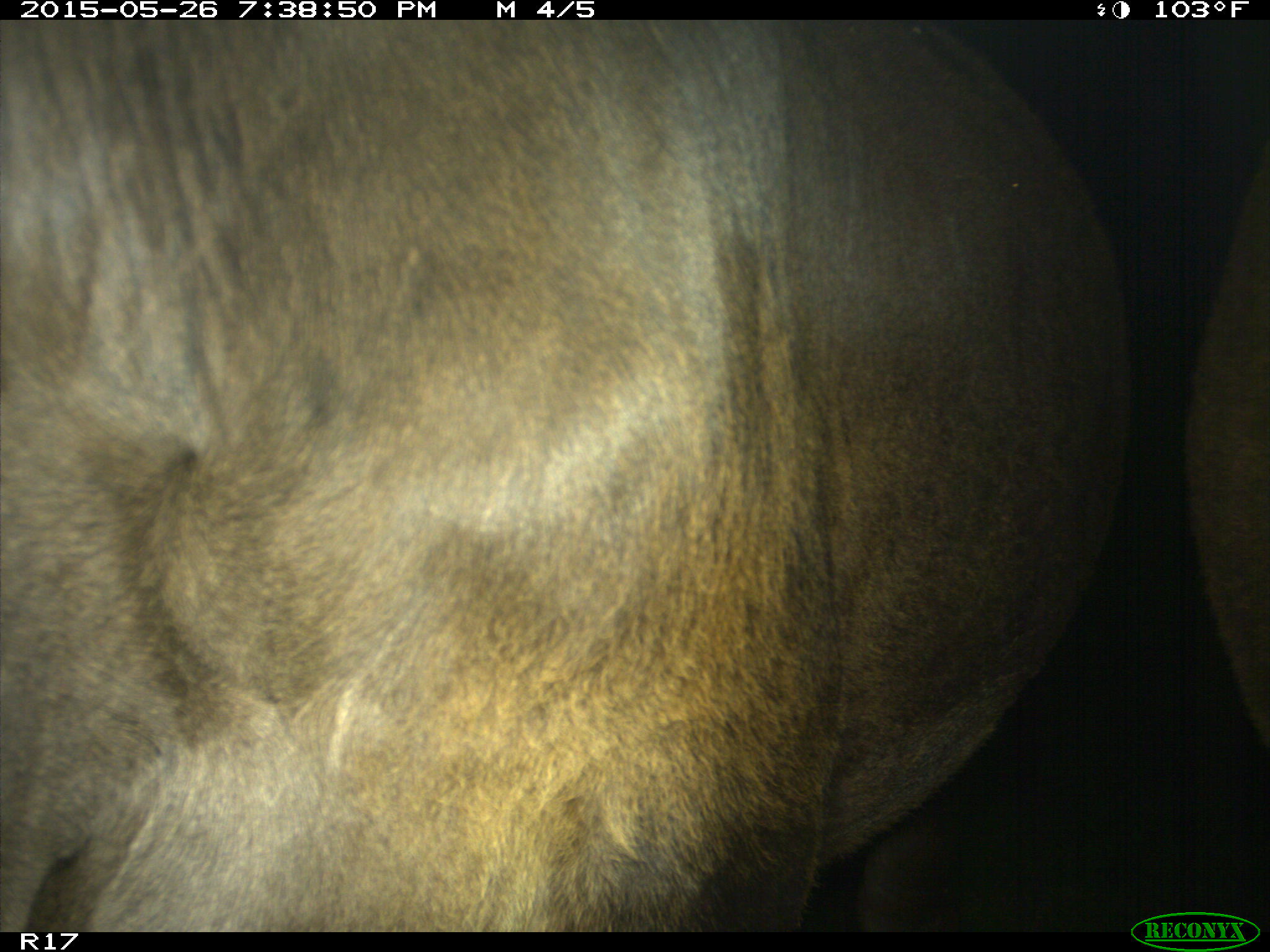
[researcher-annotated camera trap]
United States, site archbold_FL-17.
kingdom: Animalia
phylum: Chordata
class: Mammalia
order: Artiodactyla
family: Bovidae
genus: Bos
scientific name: Bos taurus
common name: domestic cow